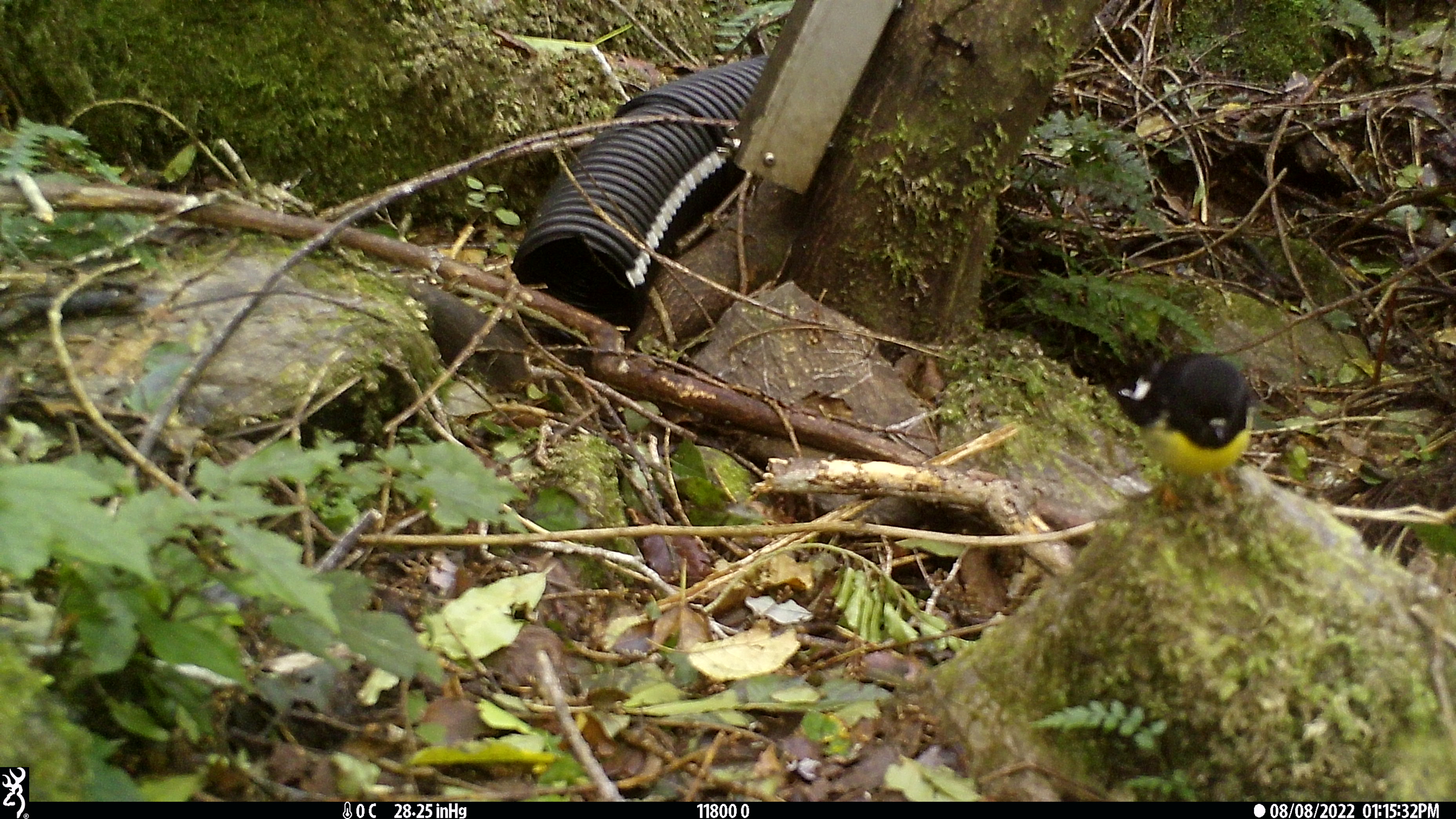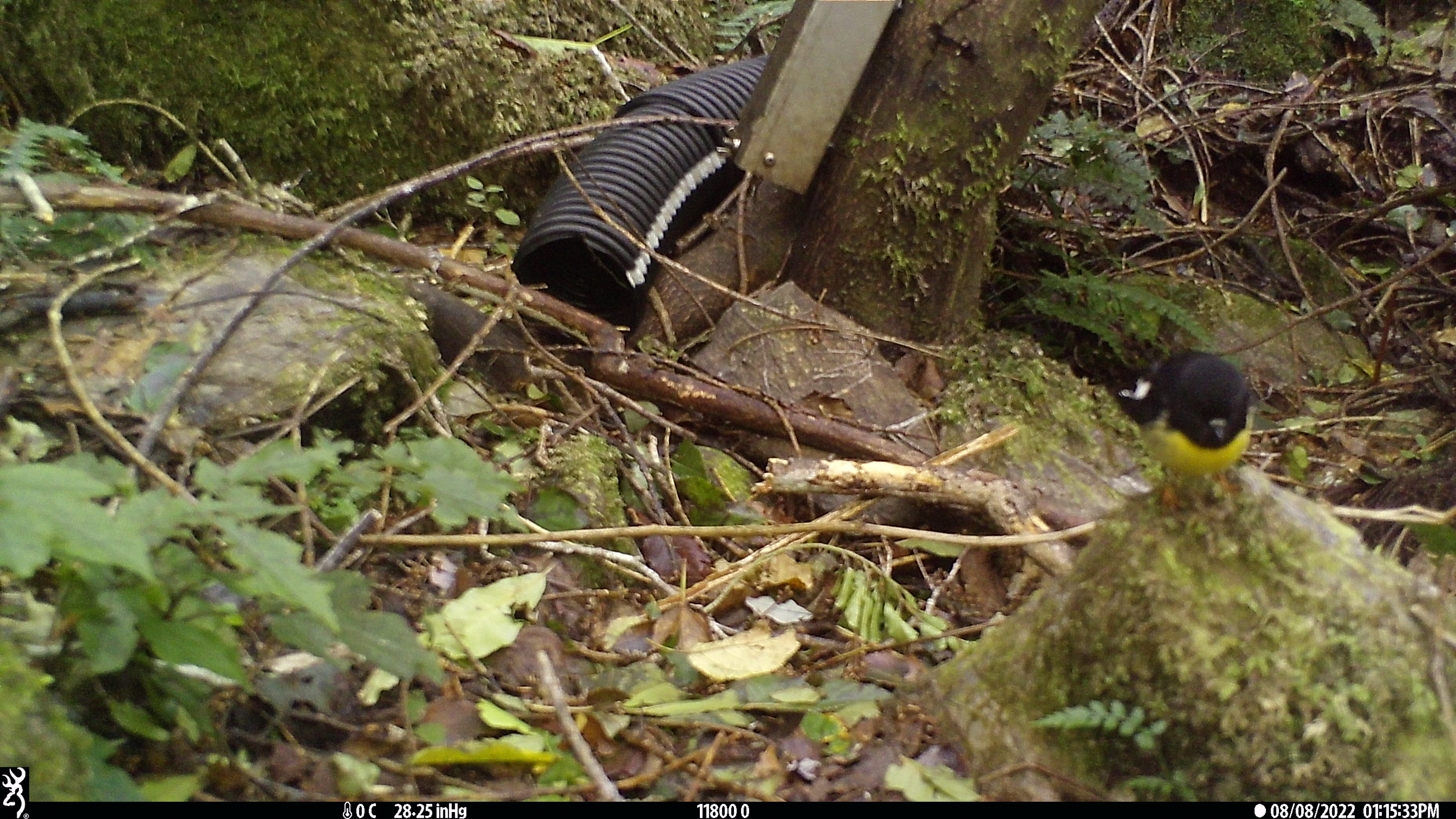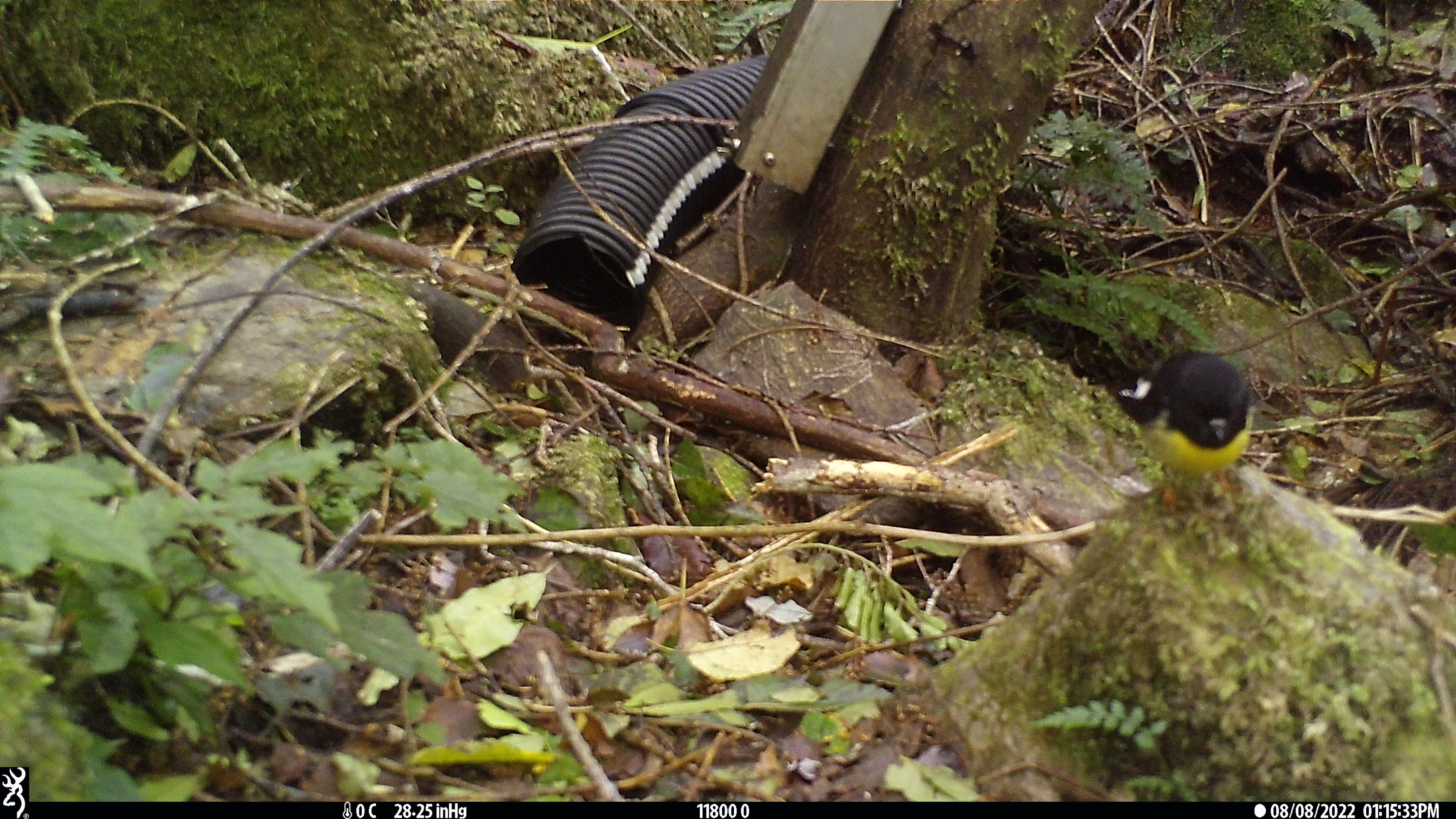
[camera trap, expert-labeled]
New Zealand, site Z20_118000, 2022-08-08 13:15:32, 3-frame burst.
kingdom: Animalia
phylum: Chordata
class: Aves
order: Passeriformes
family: Petroicidae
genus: Petroica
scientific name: Petroica macrocephala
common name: tomtit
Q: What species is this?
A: Tomtit (Petroica macrocephala).